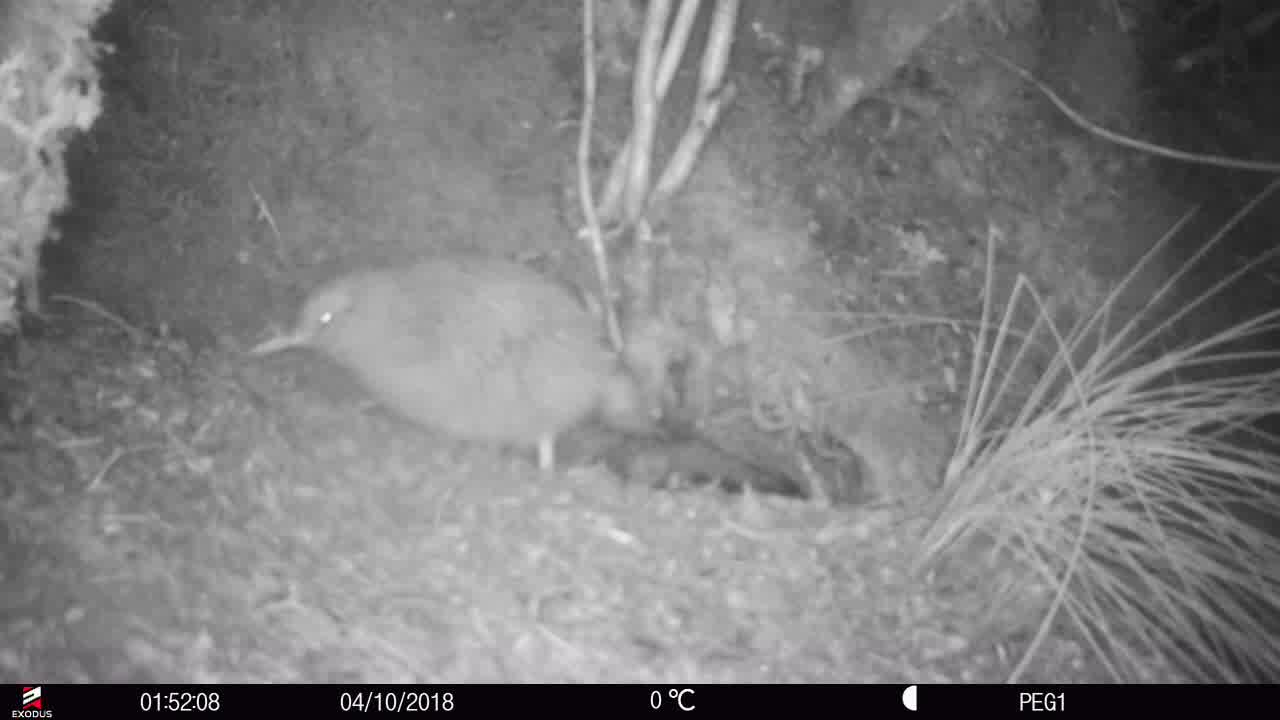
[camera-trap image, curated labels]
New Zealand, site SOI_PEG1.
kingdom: Animalia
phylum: Chordata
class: Aves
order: Apterygiformes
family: Apterygidae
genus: Apteryx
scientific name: Apteryx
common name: kiwi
Kiwi (Apteryx).